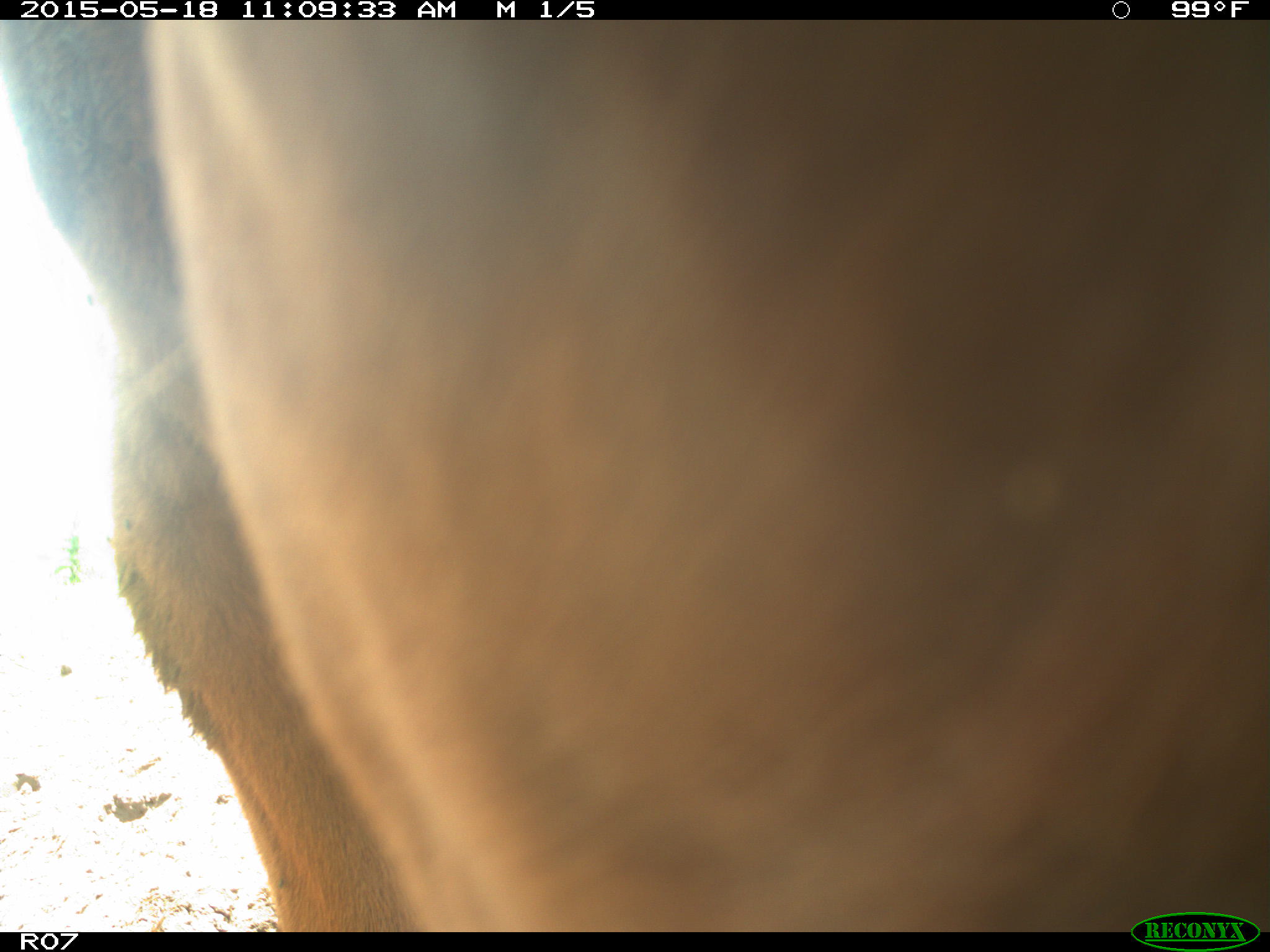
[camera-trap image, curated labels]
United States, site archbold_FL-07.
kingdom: Animalia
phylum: Chordata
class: Mammalia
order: Artiodactyla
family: Bovidae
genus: Bos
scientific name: Bos taurus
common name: domestic cow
Bos taurus (domestic cow).